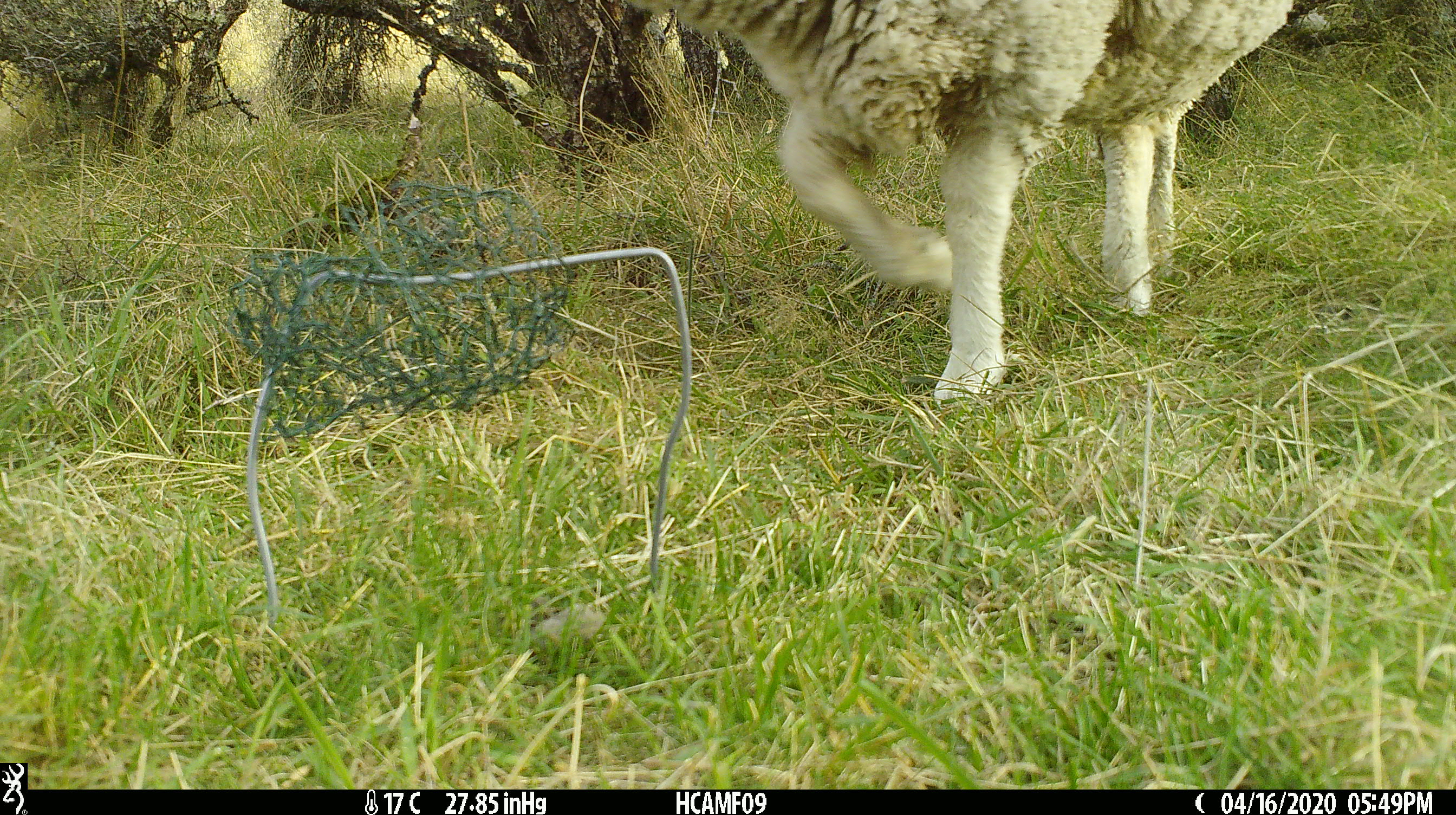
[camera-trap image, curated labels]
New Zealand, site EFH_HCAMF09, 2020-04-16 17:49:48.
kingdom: Animalia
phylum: Chordata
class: Mammalia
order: Artiodactyla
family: Bovidae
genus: Ovis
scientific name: Ovis aries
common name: domestic sheep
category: sheep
Sheep (domestic sheep) (Ovis aries).